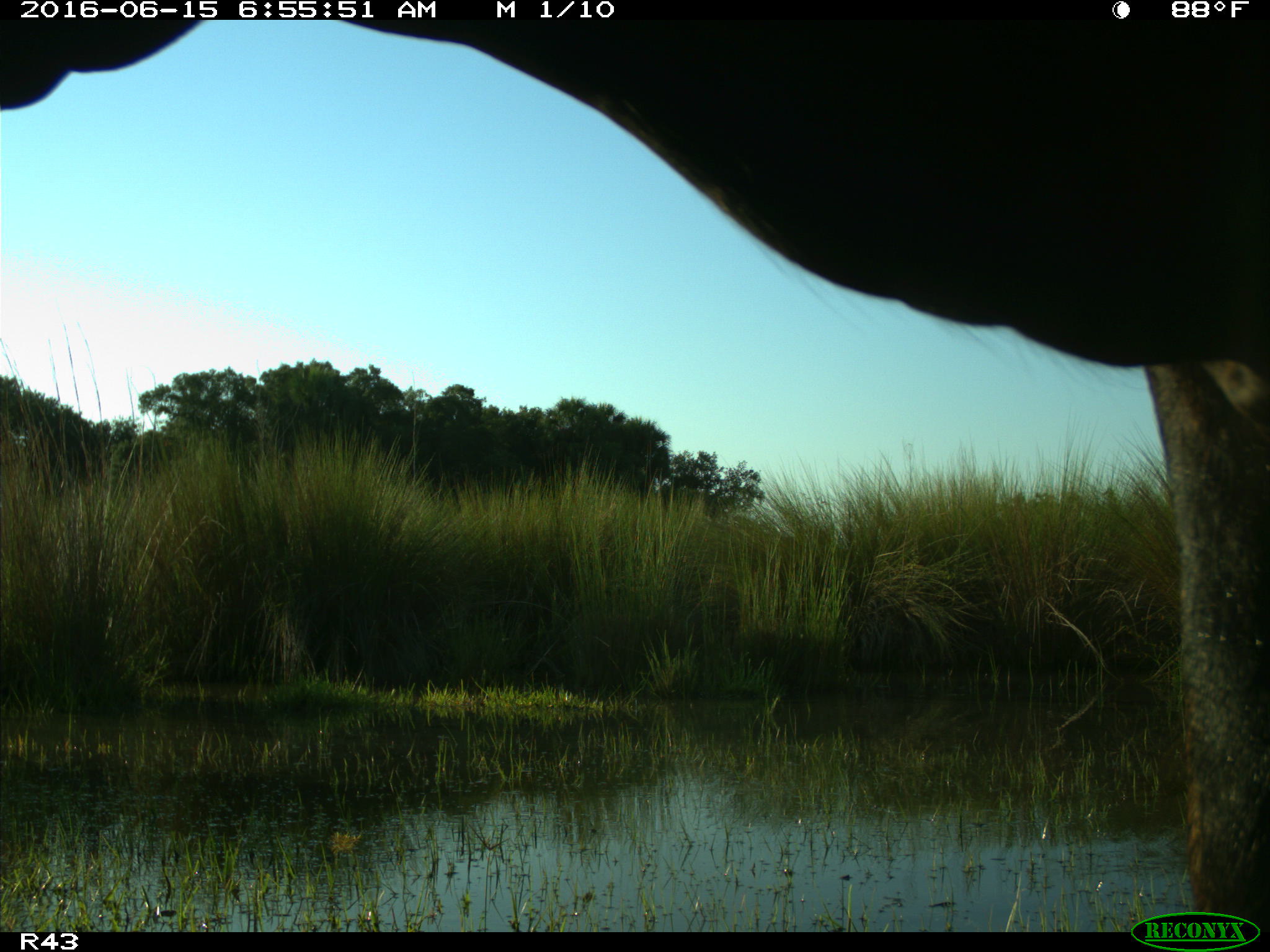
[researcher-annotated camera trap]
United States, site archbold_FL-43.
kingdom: Animalia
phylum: Chordata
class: Mammalia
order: Artiodactyla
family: Bovidae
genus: Bos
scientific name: Bos taurus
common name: domestic cow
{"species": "Bos taurus (domestic cow)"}